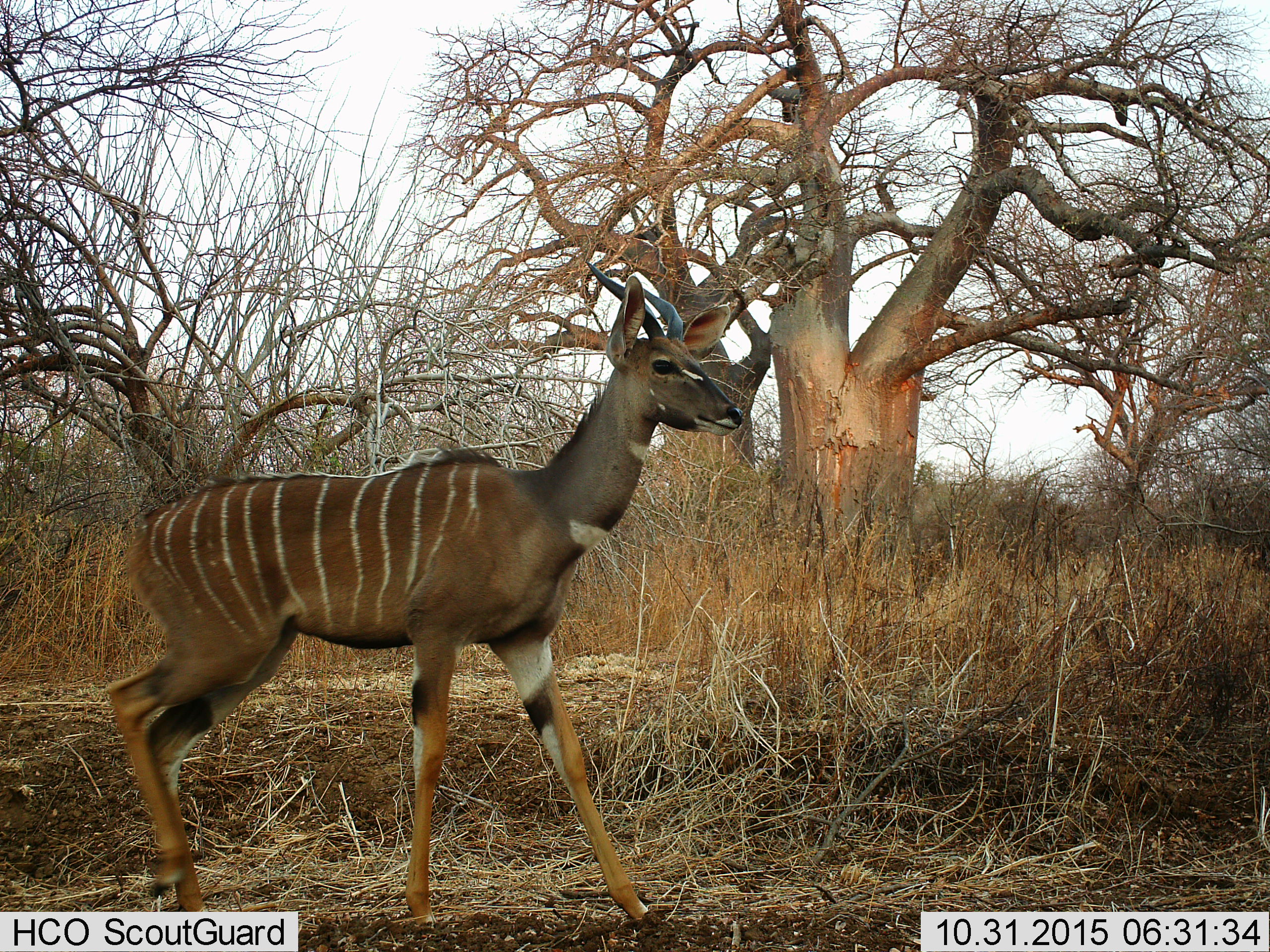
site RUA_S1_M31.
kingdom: Animalia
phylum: Chordata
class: Mammalia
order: Artiodactyla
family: Bovidae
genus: Tragelaphus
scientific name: Tragelaphus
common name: kudu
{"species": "kudu (Tragelaphus)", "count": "1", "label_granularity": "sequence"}